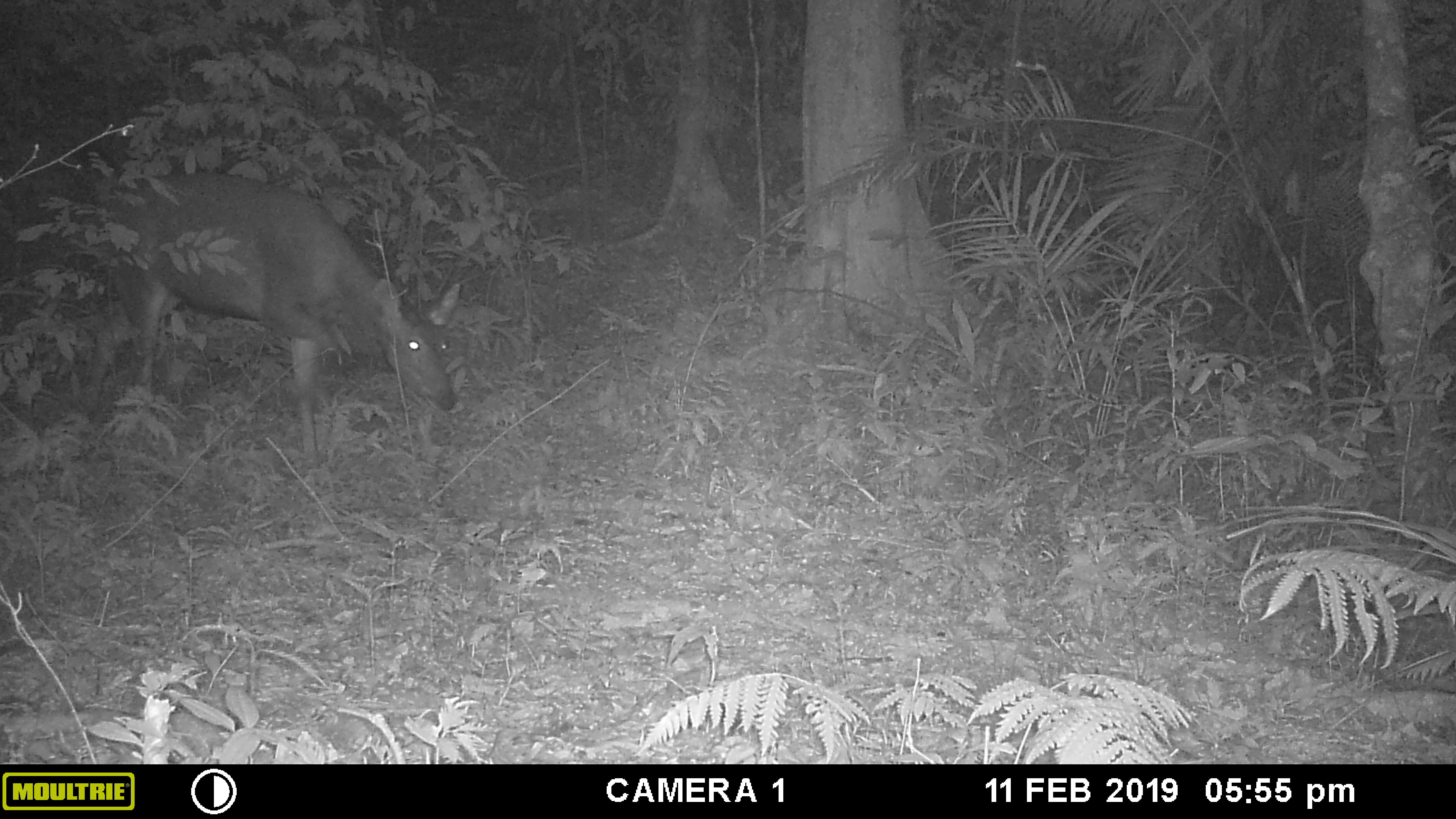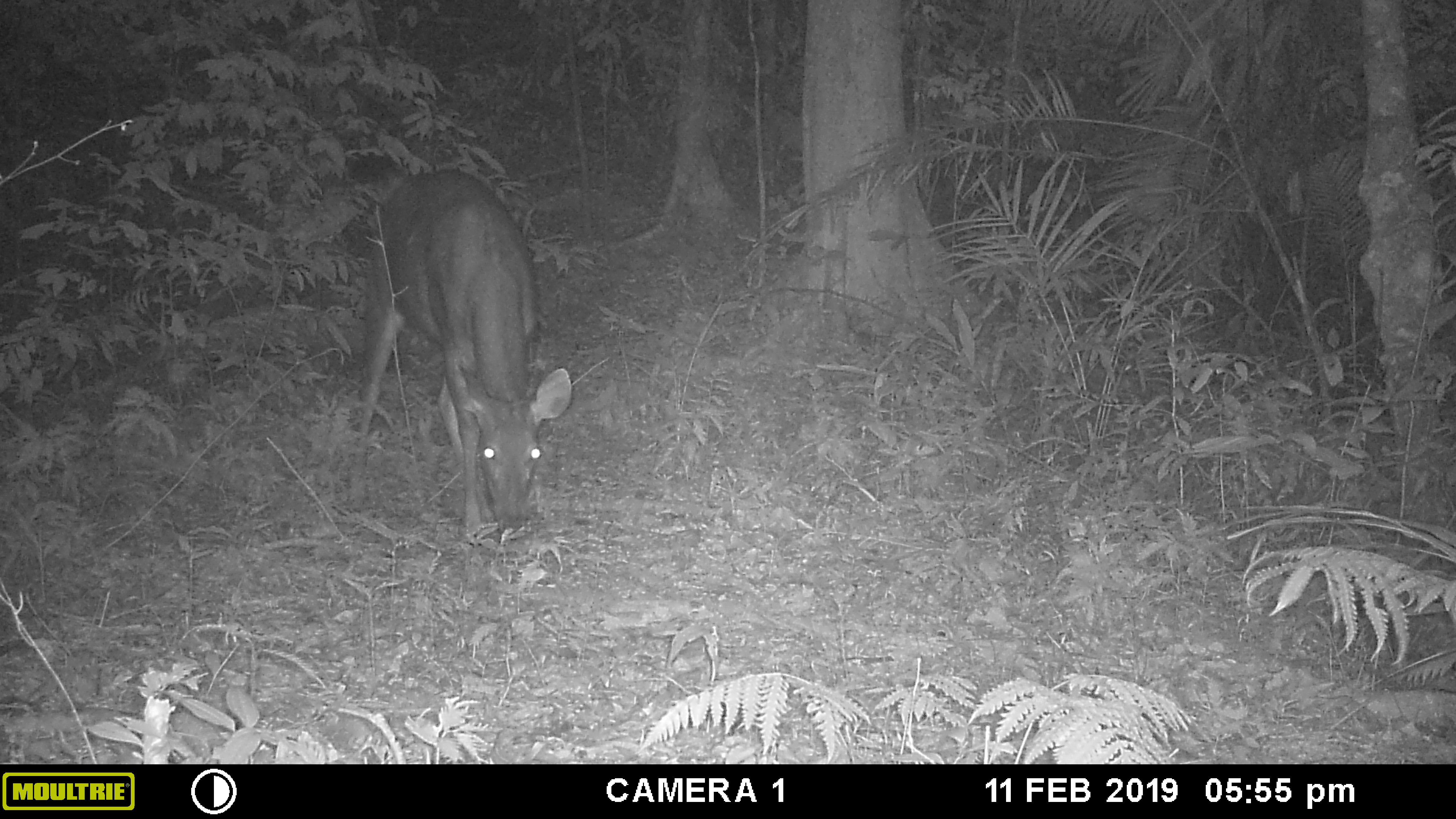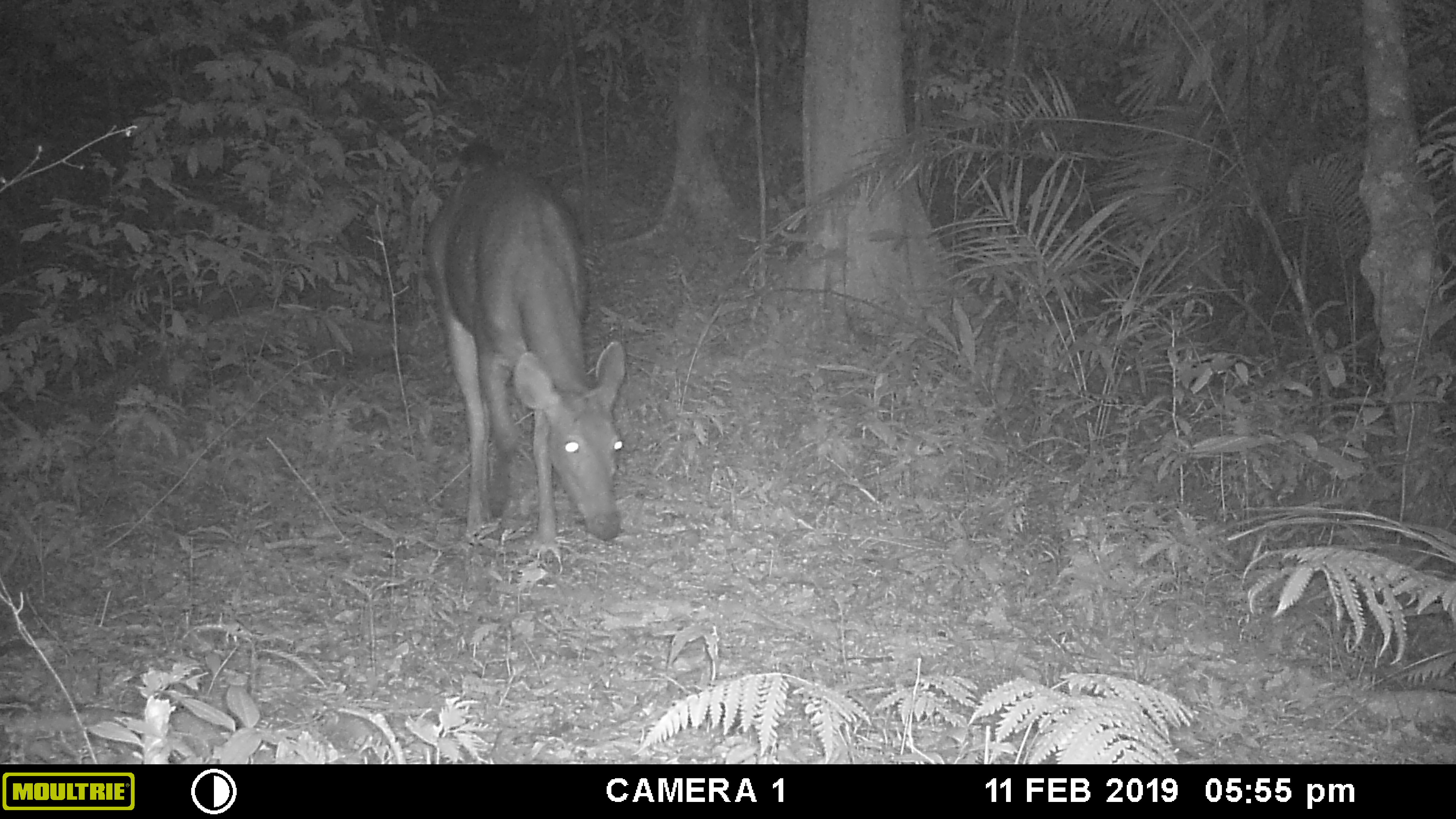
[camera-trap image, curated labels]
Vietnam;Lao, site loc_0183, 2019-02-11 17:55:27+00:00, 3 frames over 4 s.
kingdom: Animalia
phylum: Chordata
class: Mammalia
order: Artiodactyla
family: Cervidae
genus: Rusa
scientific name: Rusa unicolor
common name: sambar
Sambar (Rusa unicolor). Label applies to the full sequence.